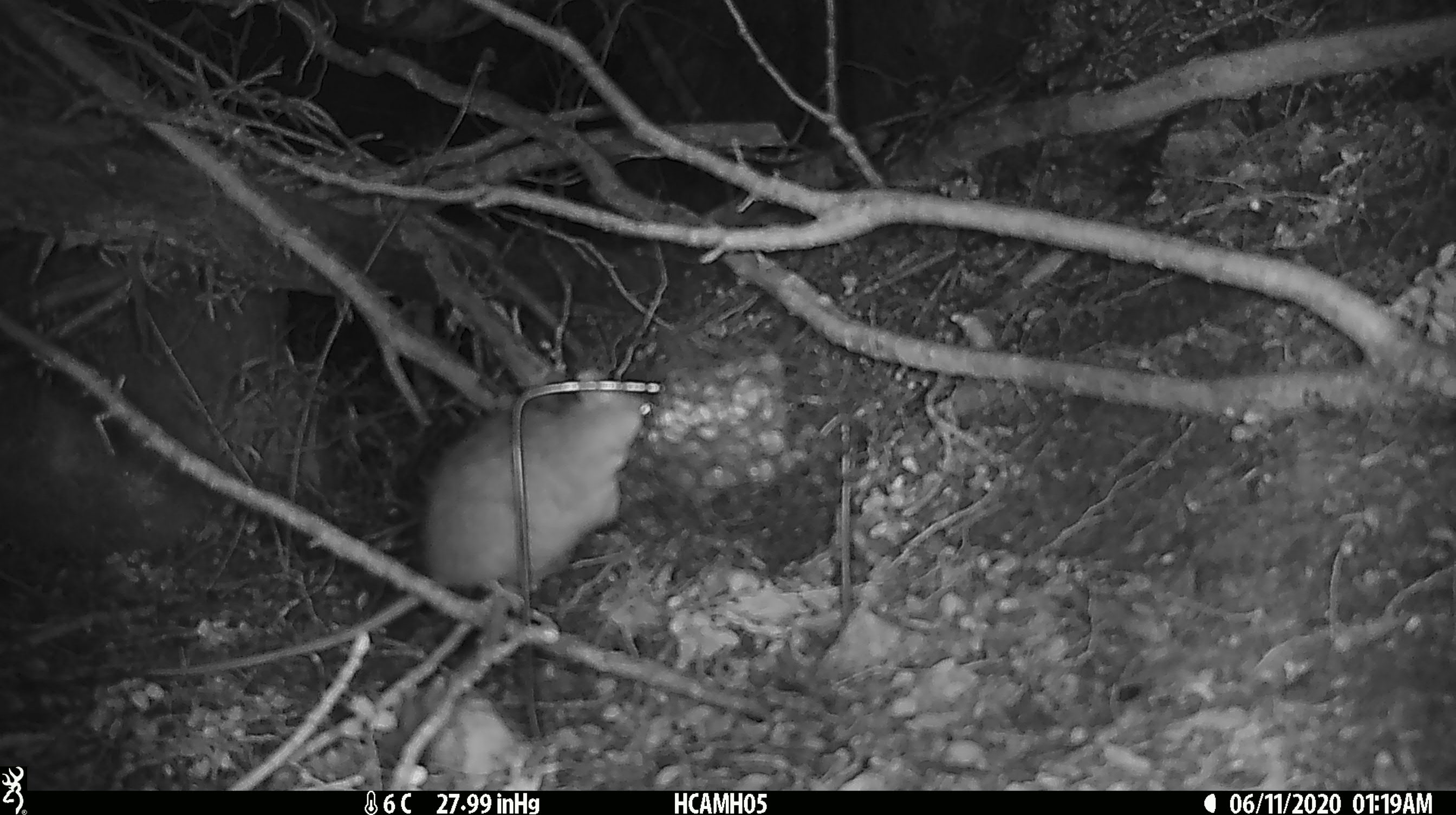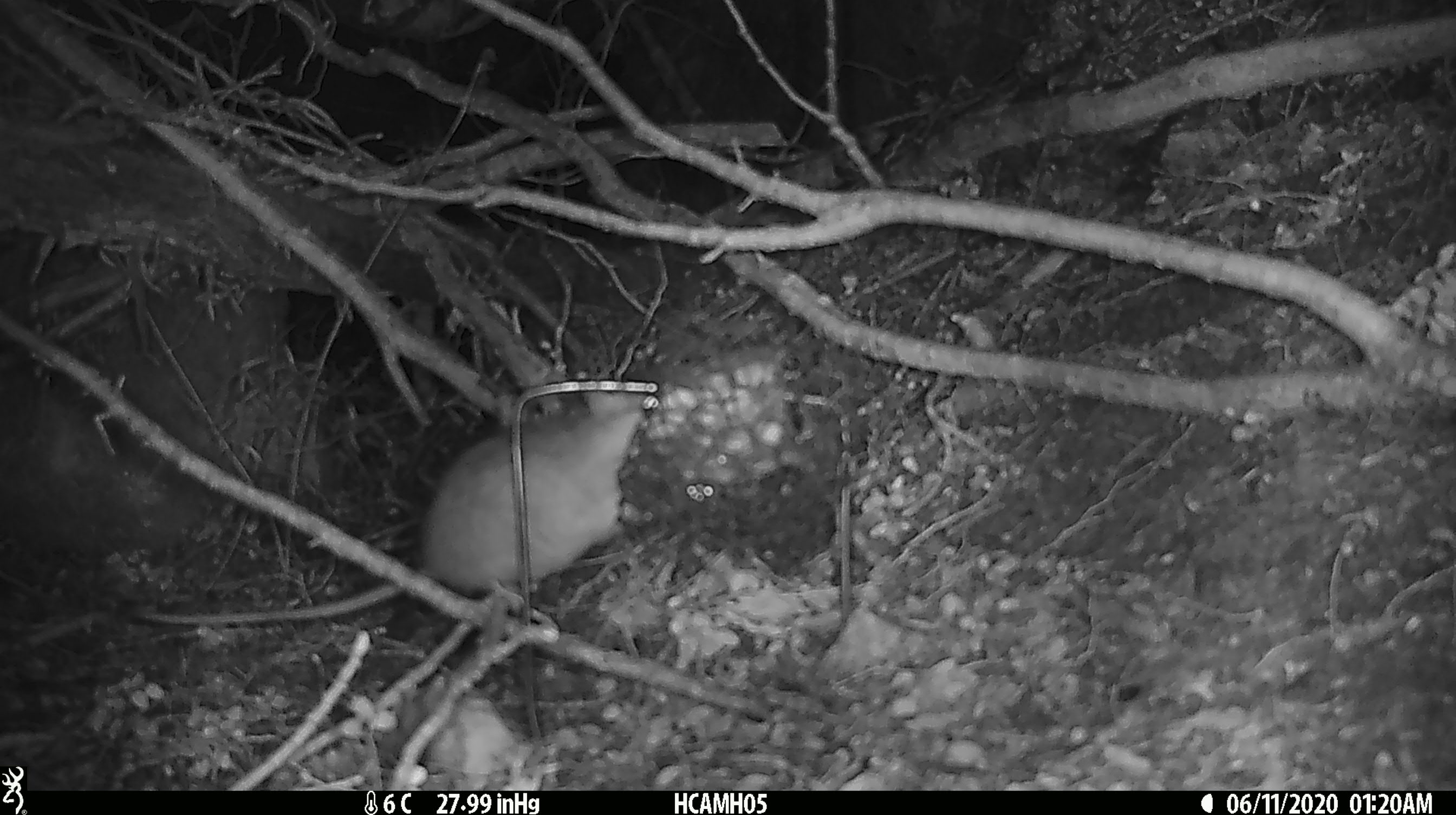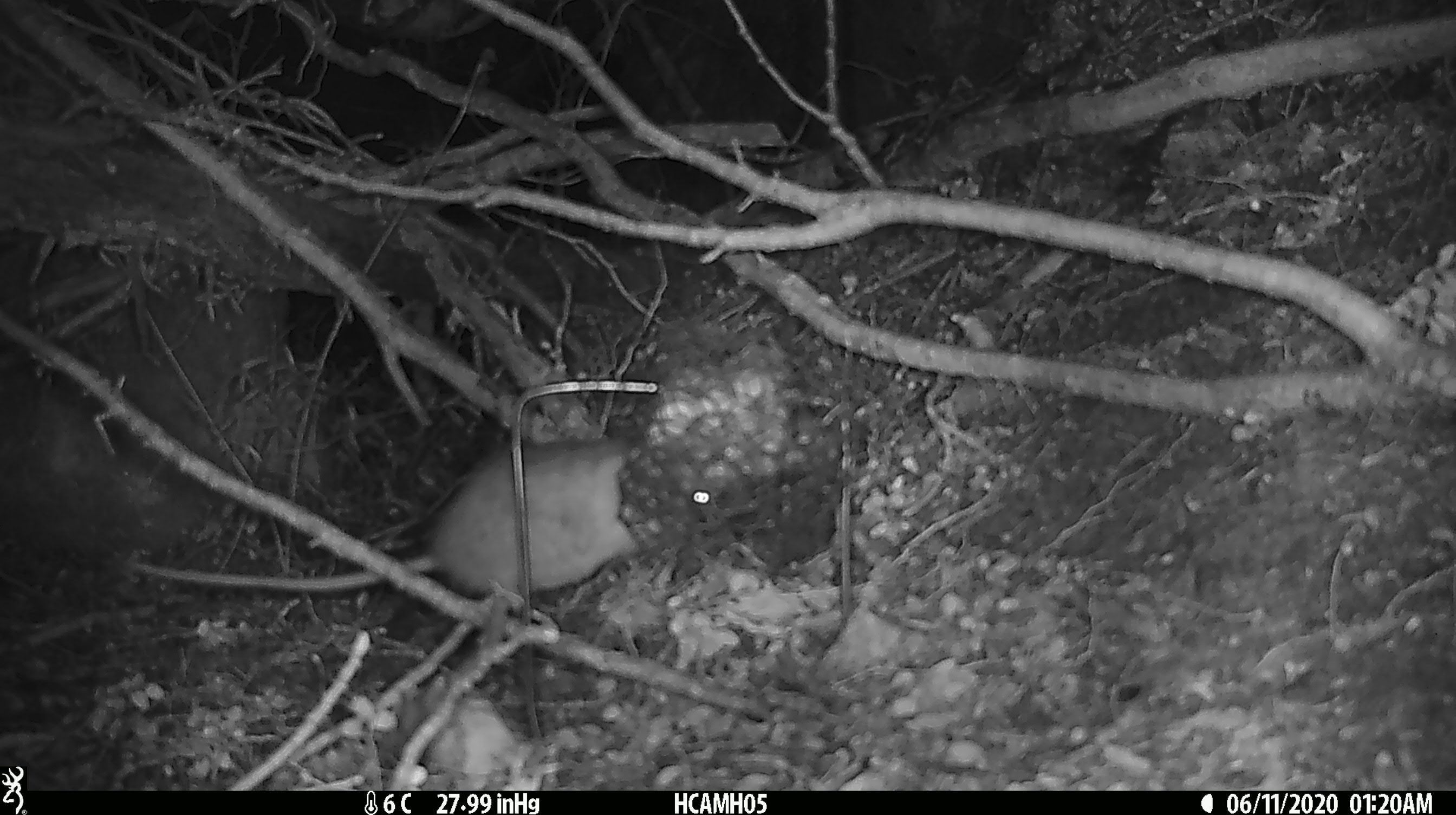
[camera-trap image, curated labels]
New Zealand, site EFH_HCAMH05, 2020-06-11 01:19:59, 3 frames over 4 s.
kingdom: Animalia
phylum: Chordata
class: Mammalia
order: Rodentia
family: Muridae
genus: Rattus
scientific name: Rattus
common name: rat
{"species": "rat (Rattus)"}